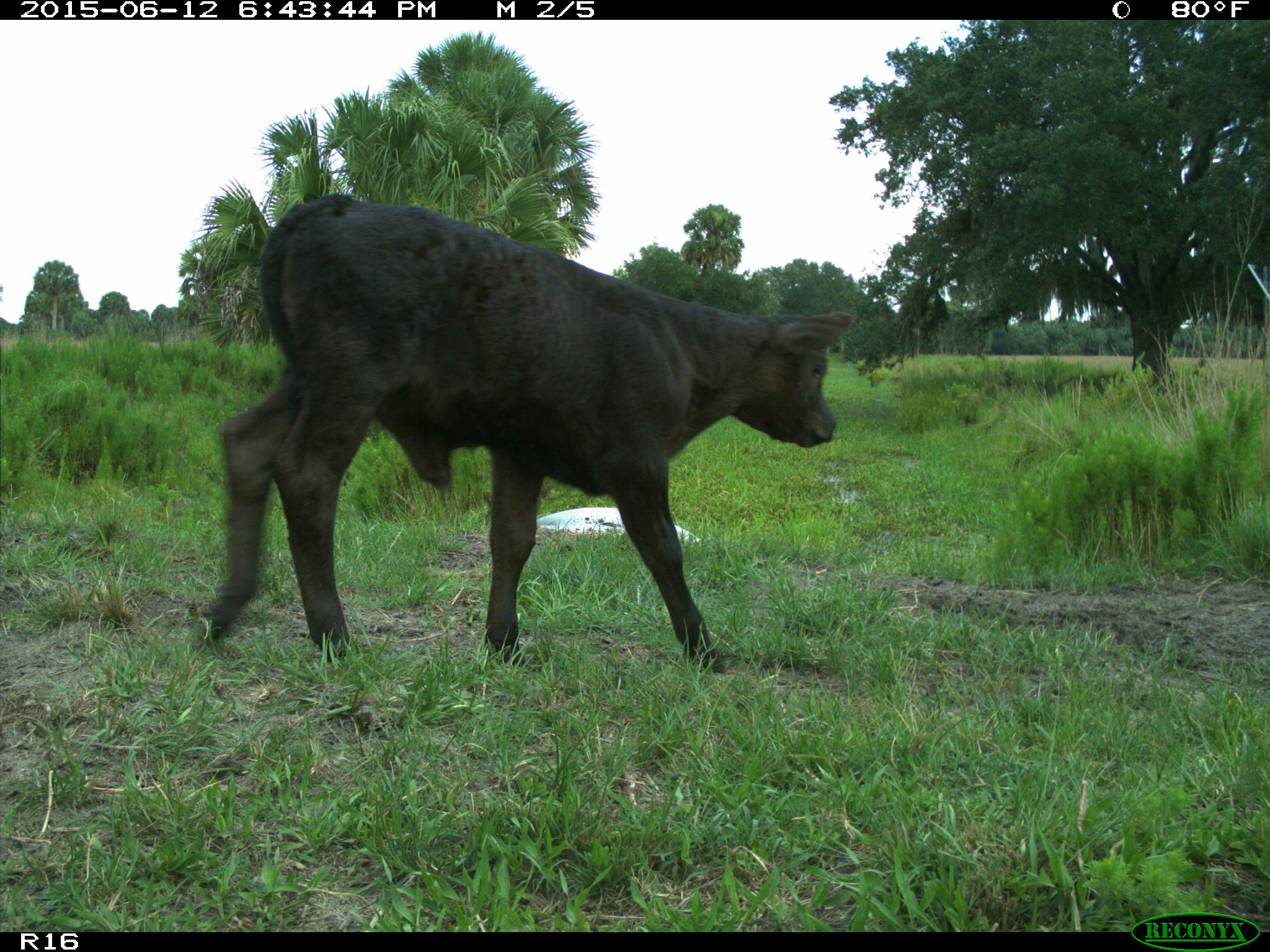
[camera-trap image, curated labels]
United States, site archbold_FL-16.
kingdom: Animalia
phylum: Chordata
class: Mammalia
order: Artiodactyla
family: Bovidae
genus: Bos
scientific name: Bos taurus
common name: domestic cow